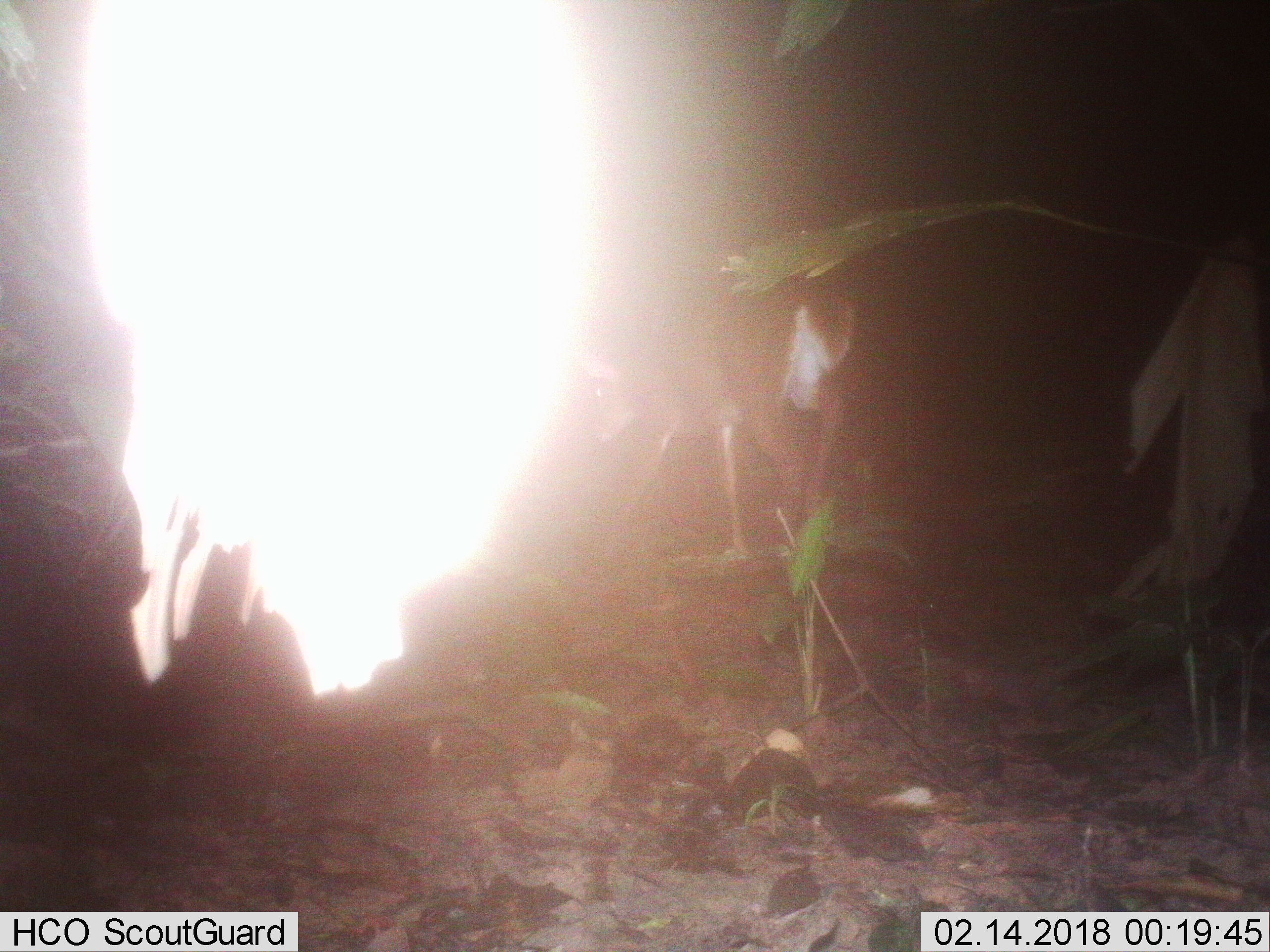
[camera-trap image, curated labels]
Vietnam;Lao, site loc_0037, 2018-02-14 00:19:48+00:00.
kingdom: Animalia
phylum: Chordata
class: Mammalia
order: Artiodactyla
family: Cervidae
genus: Muntiacus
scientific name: Muntiacus vuquangensis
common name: large-antlered muntjac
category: large antlered muntjac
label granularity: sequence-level